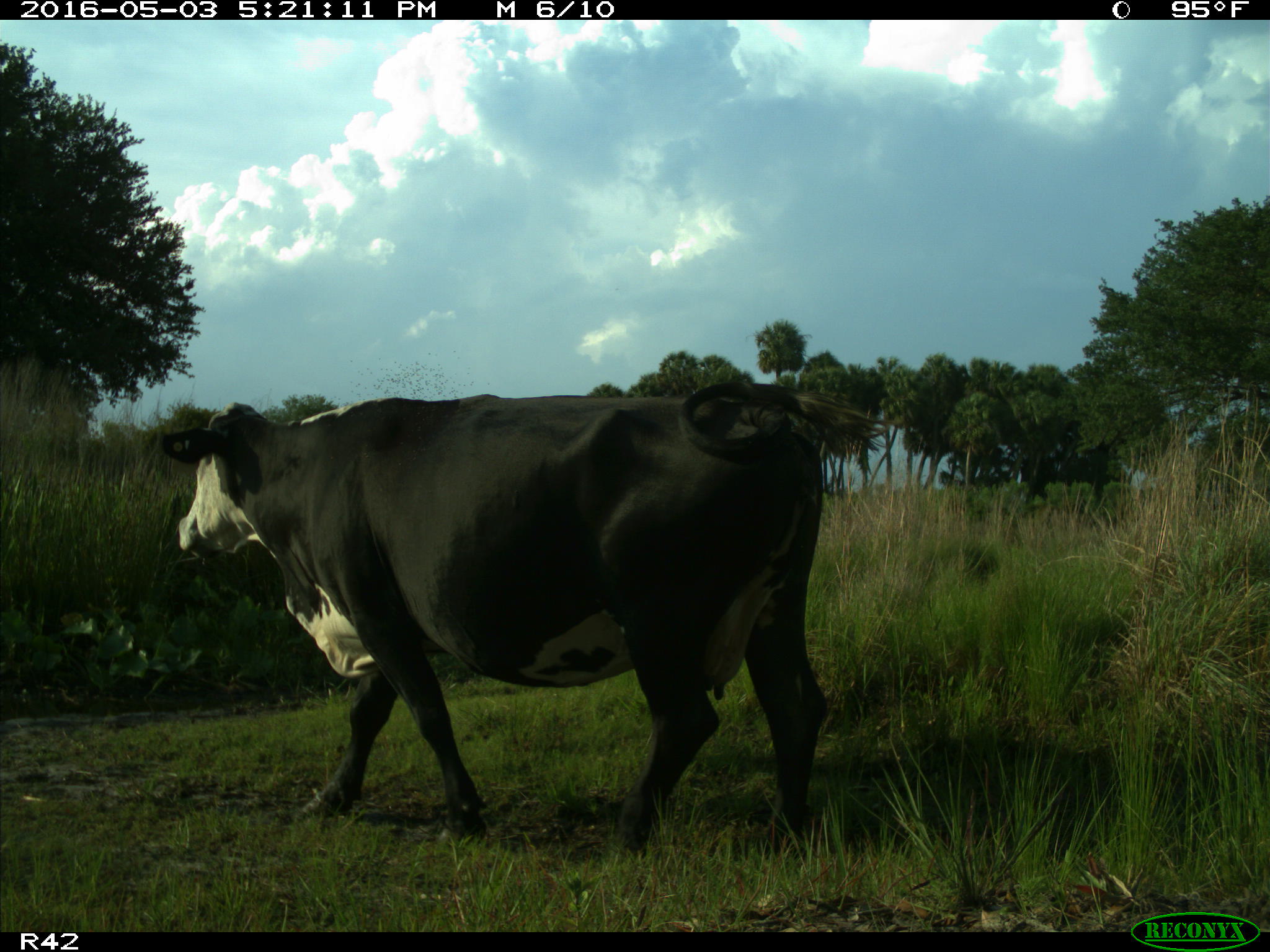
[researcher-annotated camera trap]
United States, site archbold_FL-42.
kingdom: Animalia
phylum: Chordata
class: Mammalia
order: Artiodactyla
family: Bovidae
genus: Bos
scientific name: Bos taurus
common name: domestic cow